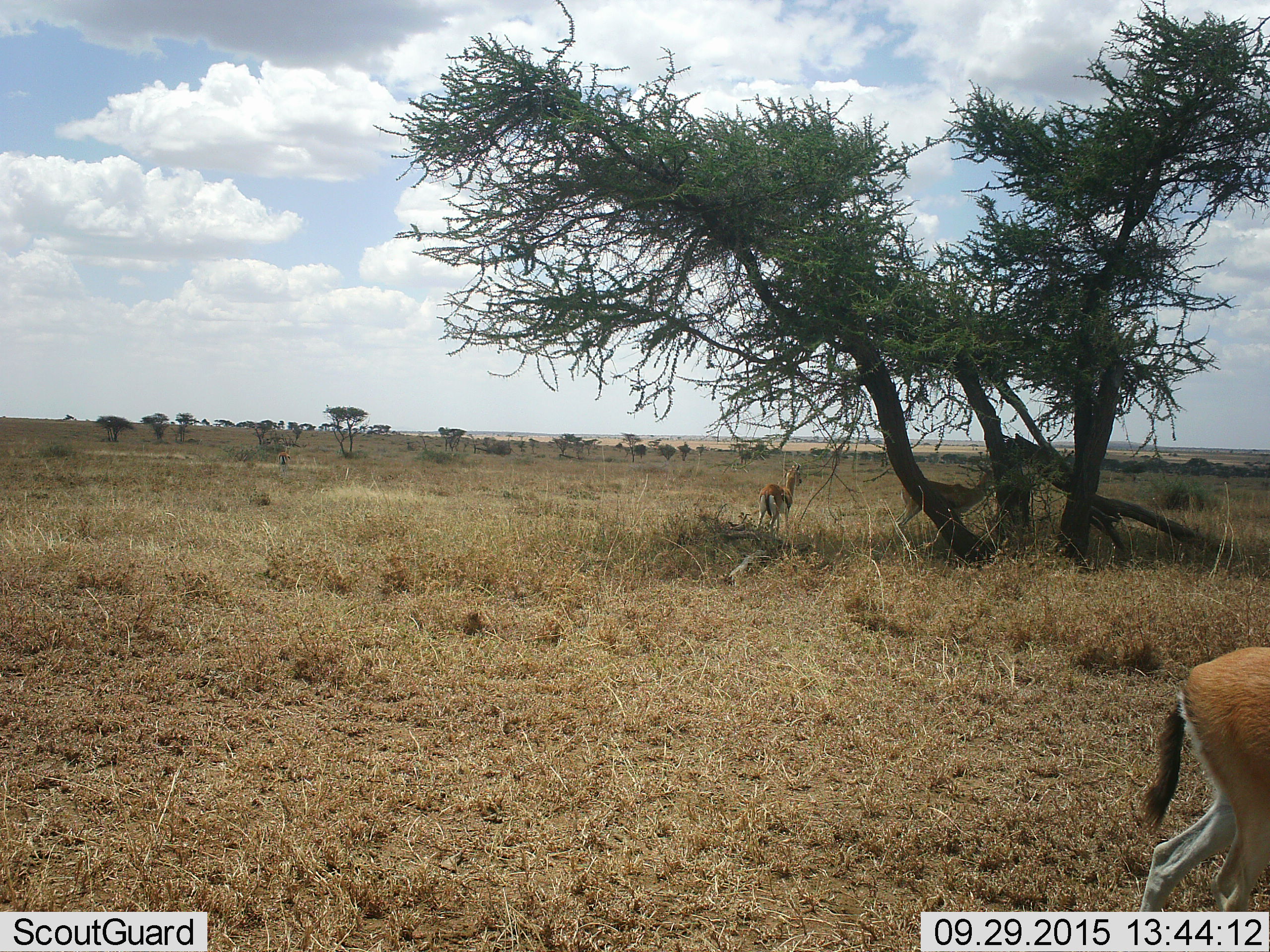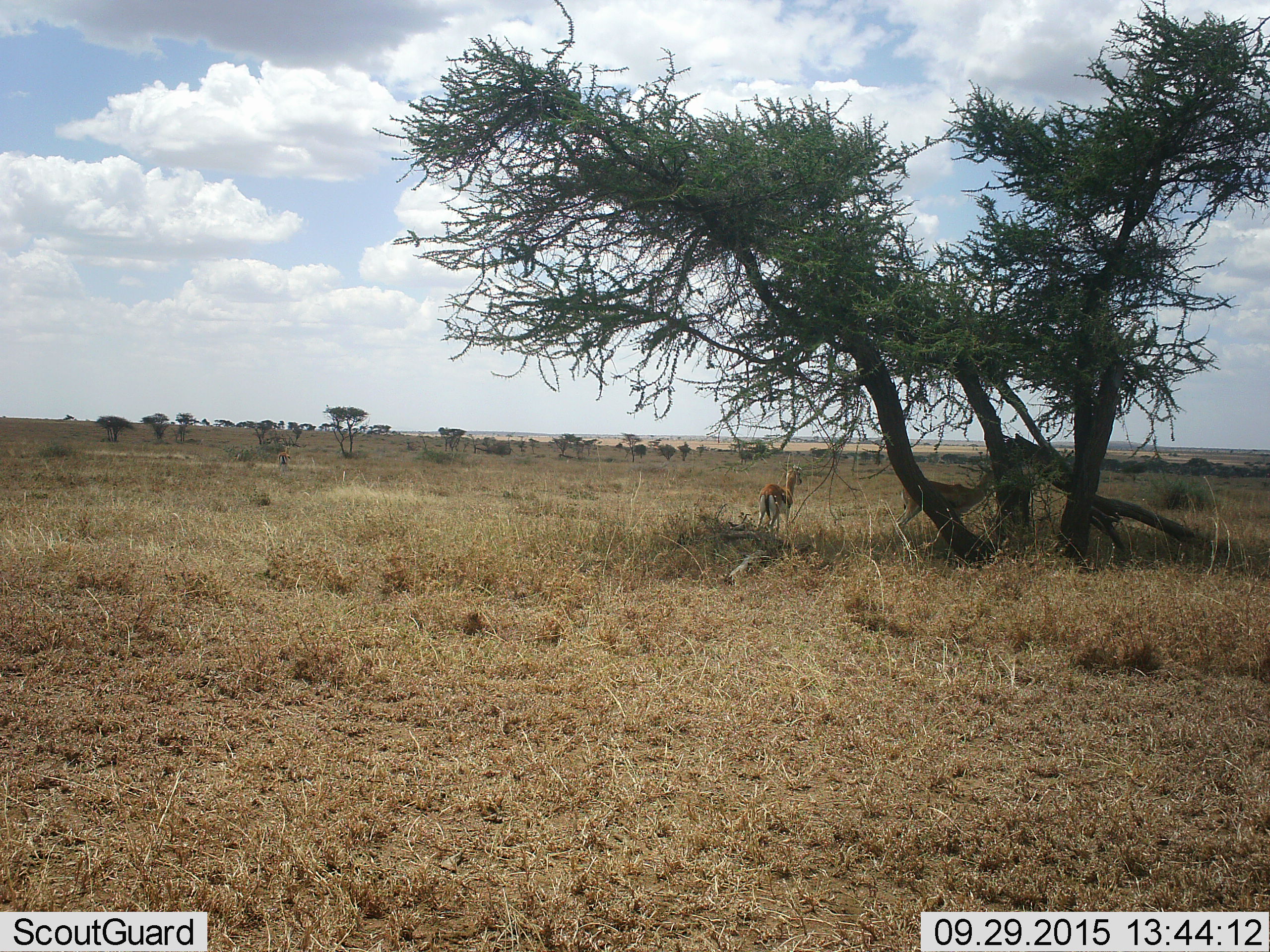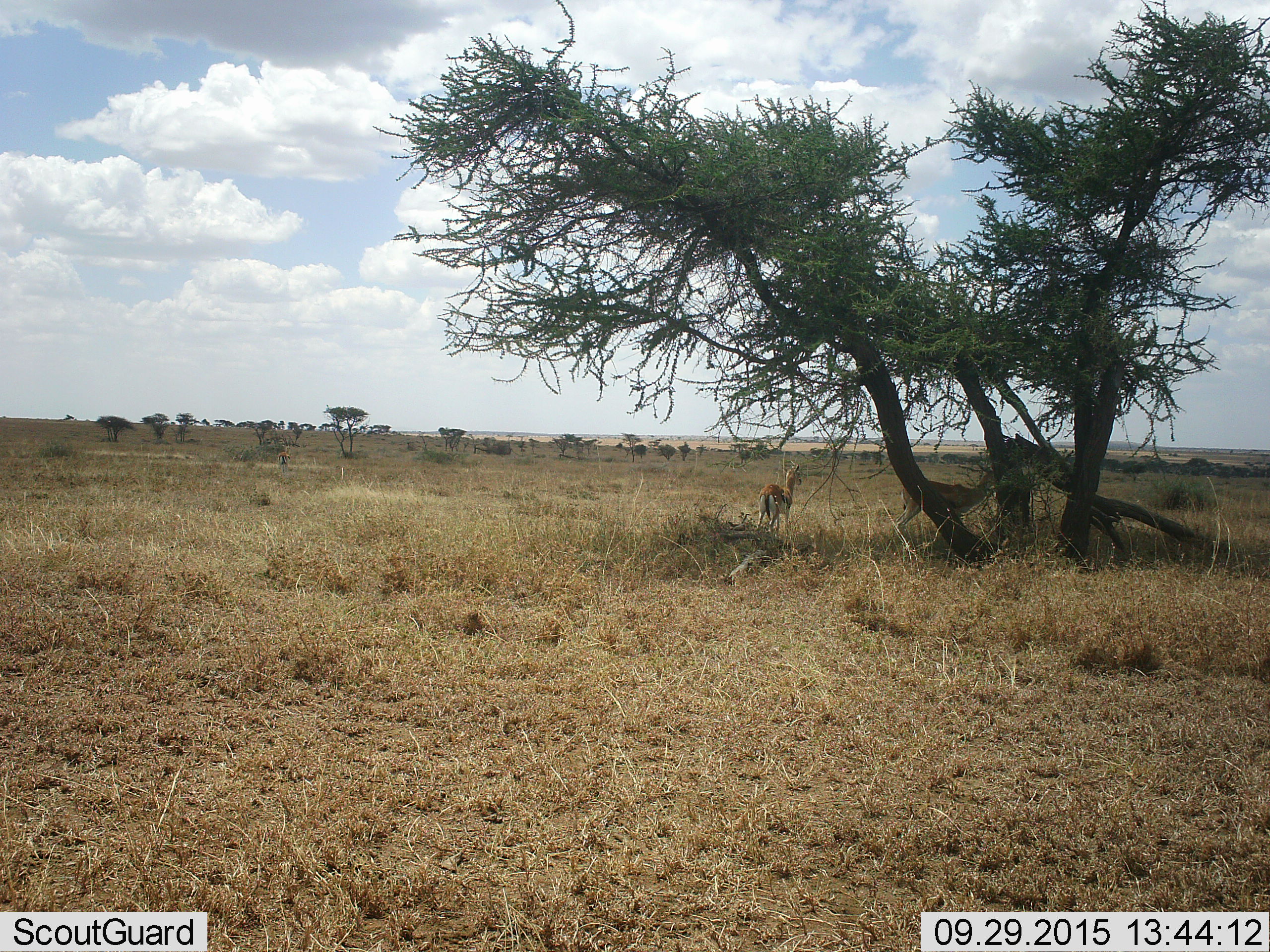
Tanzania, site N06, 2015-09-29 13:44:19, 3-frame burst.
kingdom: Animalia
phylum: Chordata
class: Mammalia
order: Artiodactyla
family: Bovidae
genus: Eudorcas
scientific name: Eudorcas thomsonii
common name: thomson's gazelle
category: gazellethomsons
Gazellethomsons (thomson's gazelle) (Eudorcas thomsonii), count 4. Behavior (volunteer vote fractions): standing 100%, resting 0%, moving 75%, interacting 0%. Young present (vote fraction): 0%. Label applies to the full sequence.